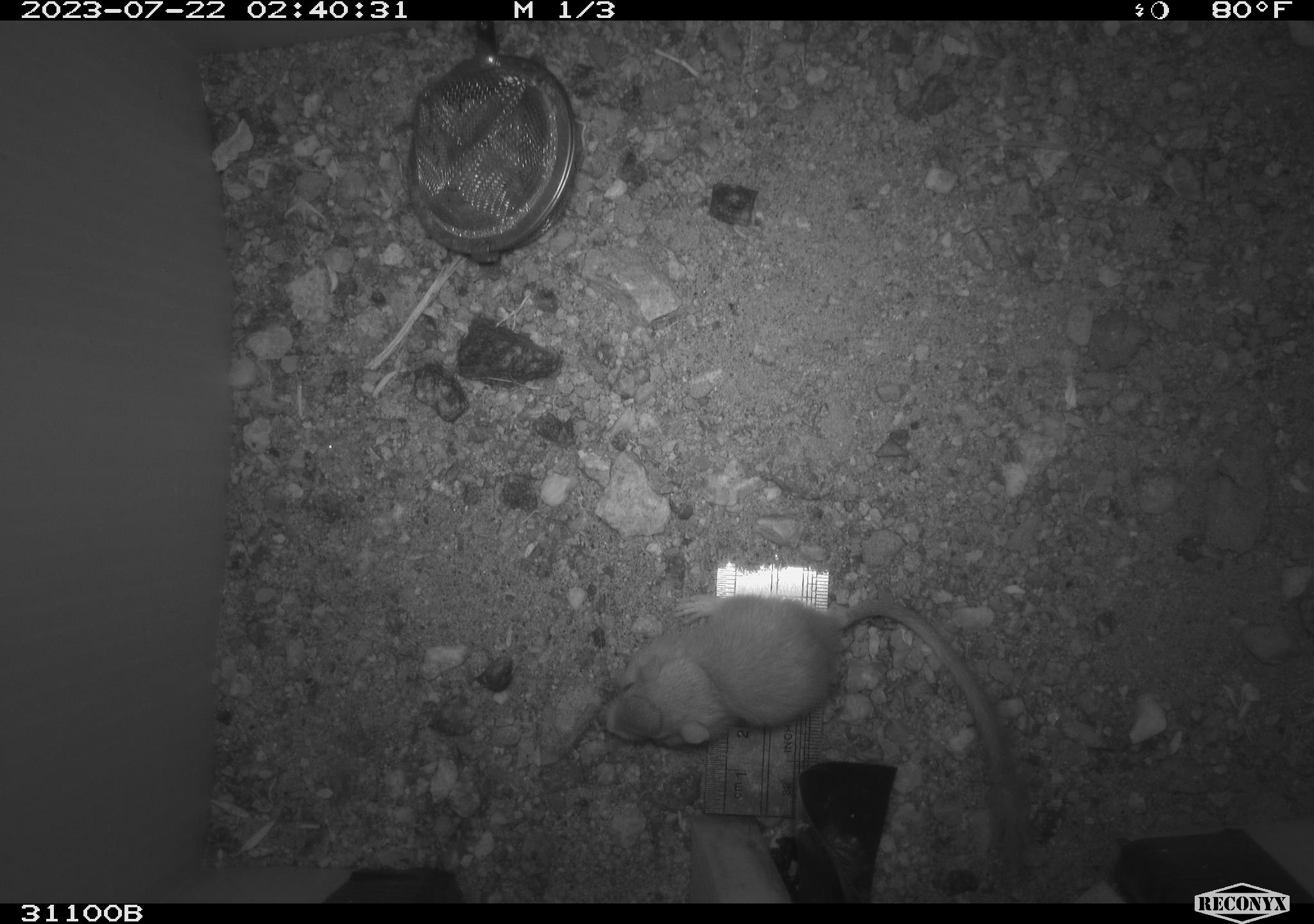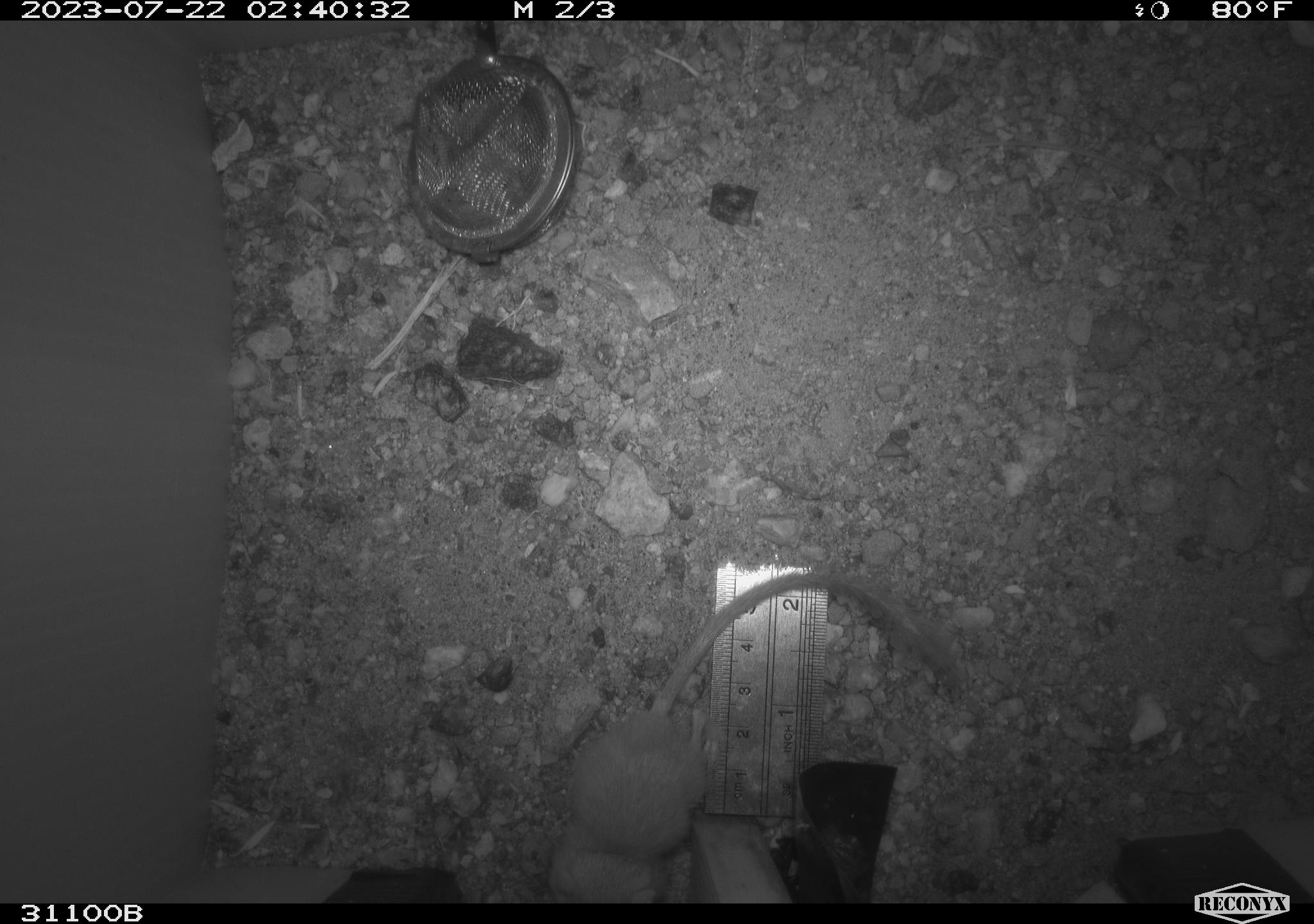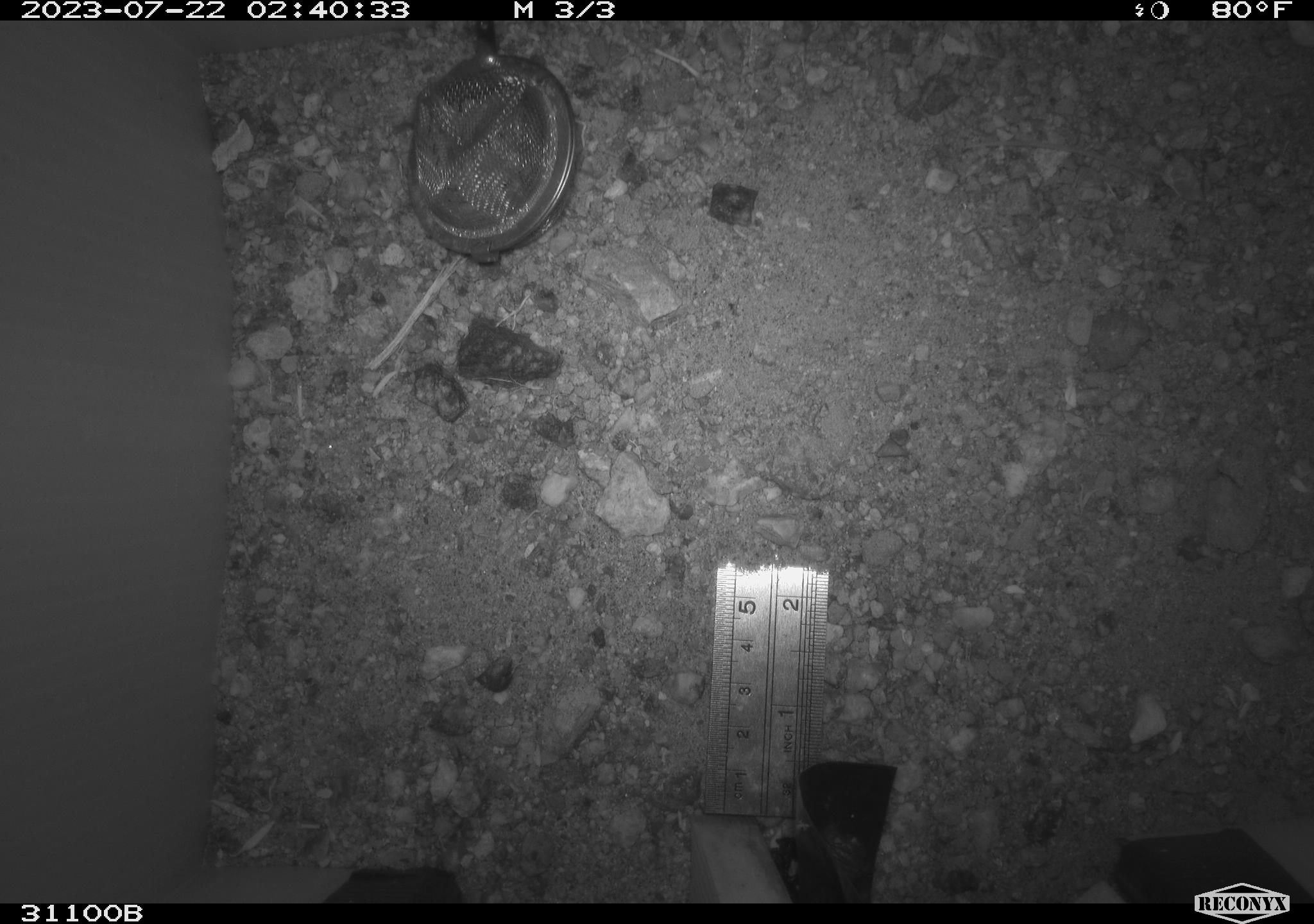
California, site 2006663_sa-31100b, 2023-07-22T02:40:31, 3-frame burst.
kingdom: Animalia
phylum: Chordata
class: Mammalia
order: Rodentia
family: Heteromyidae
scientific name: Heteromyidae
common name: kangaroo rats and pocket mice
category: heteromyidae family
Heteromyidae family (kangaroo rats and pocket mice) (Heteromyidae).